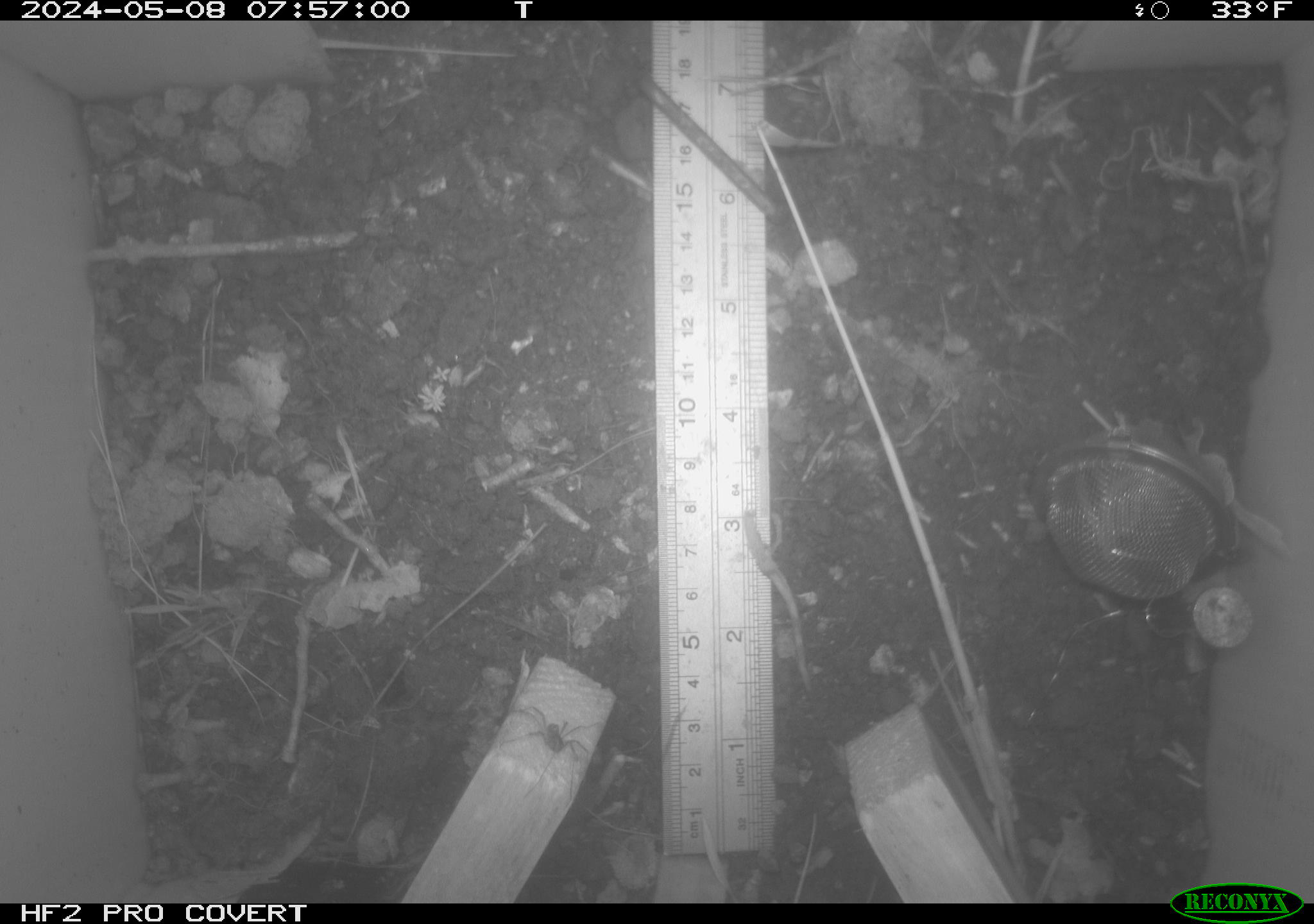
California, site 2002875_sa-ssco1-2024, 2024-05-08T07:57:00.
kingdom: Animalia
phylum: Arthropoda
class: Arachnida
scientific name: Arachnida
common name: arachnids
Arachnids (Arachnida).